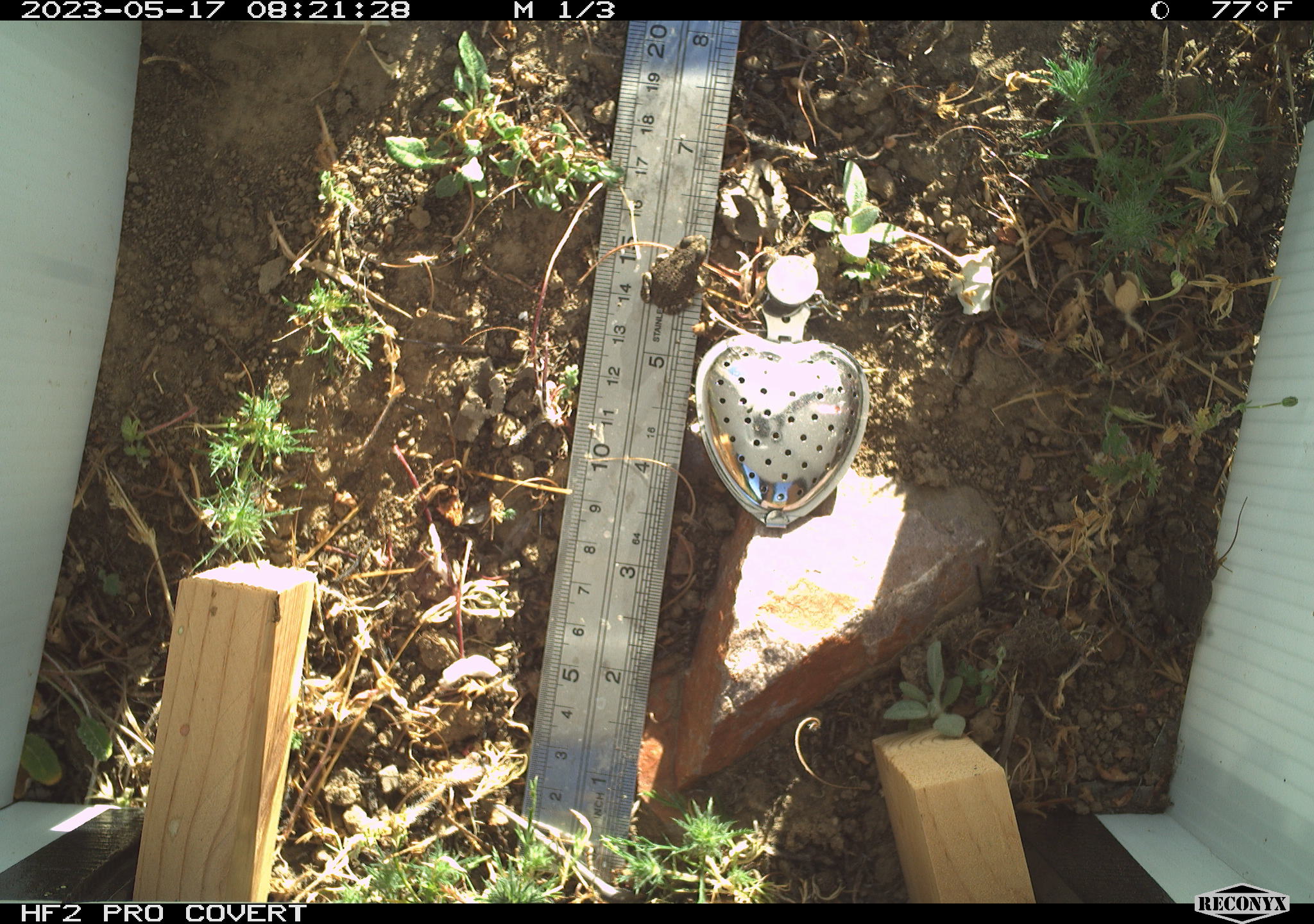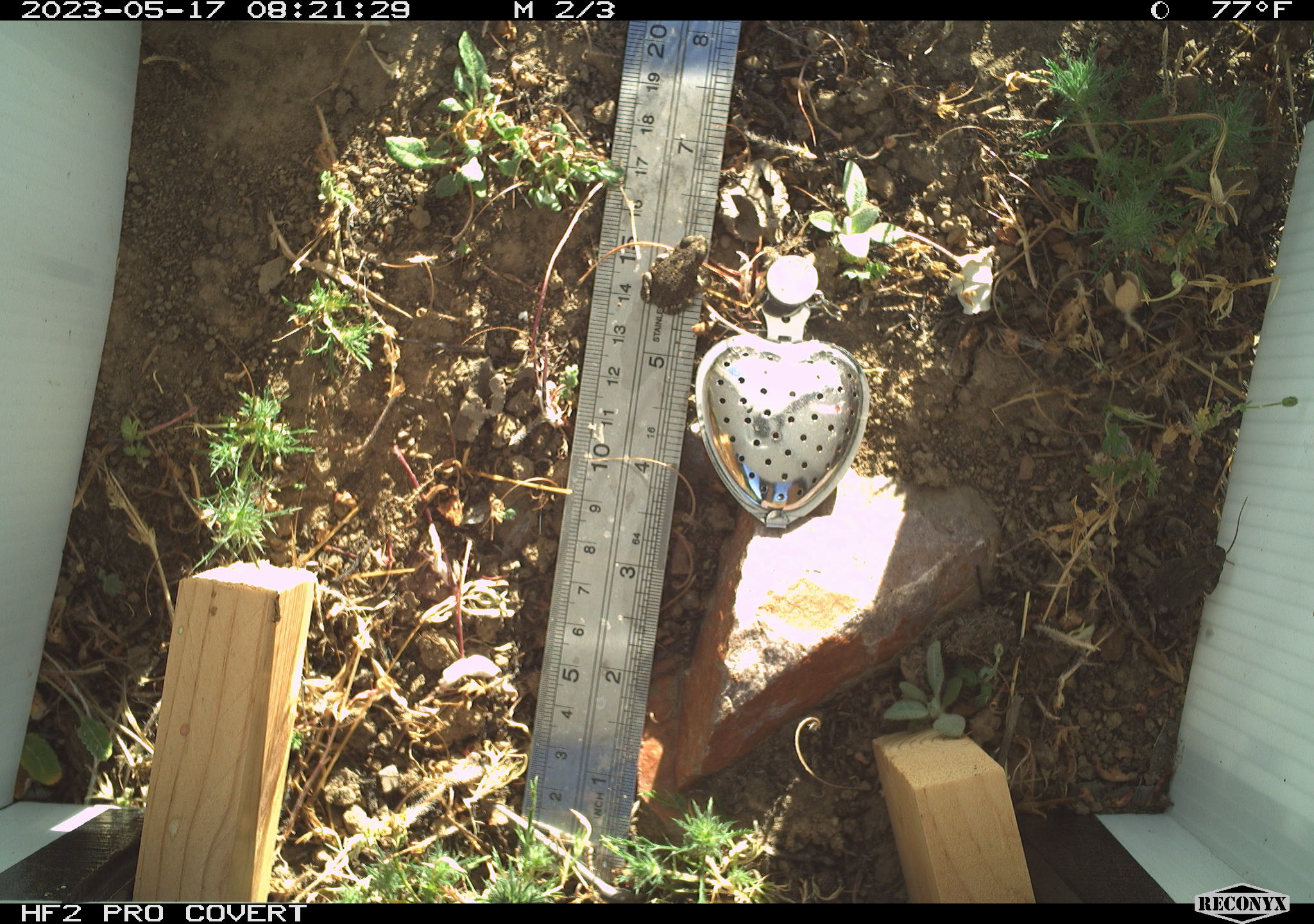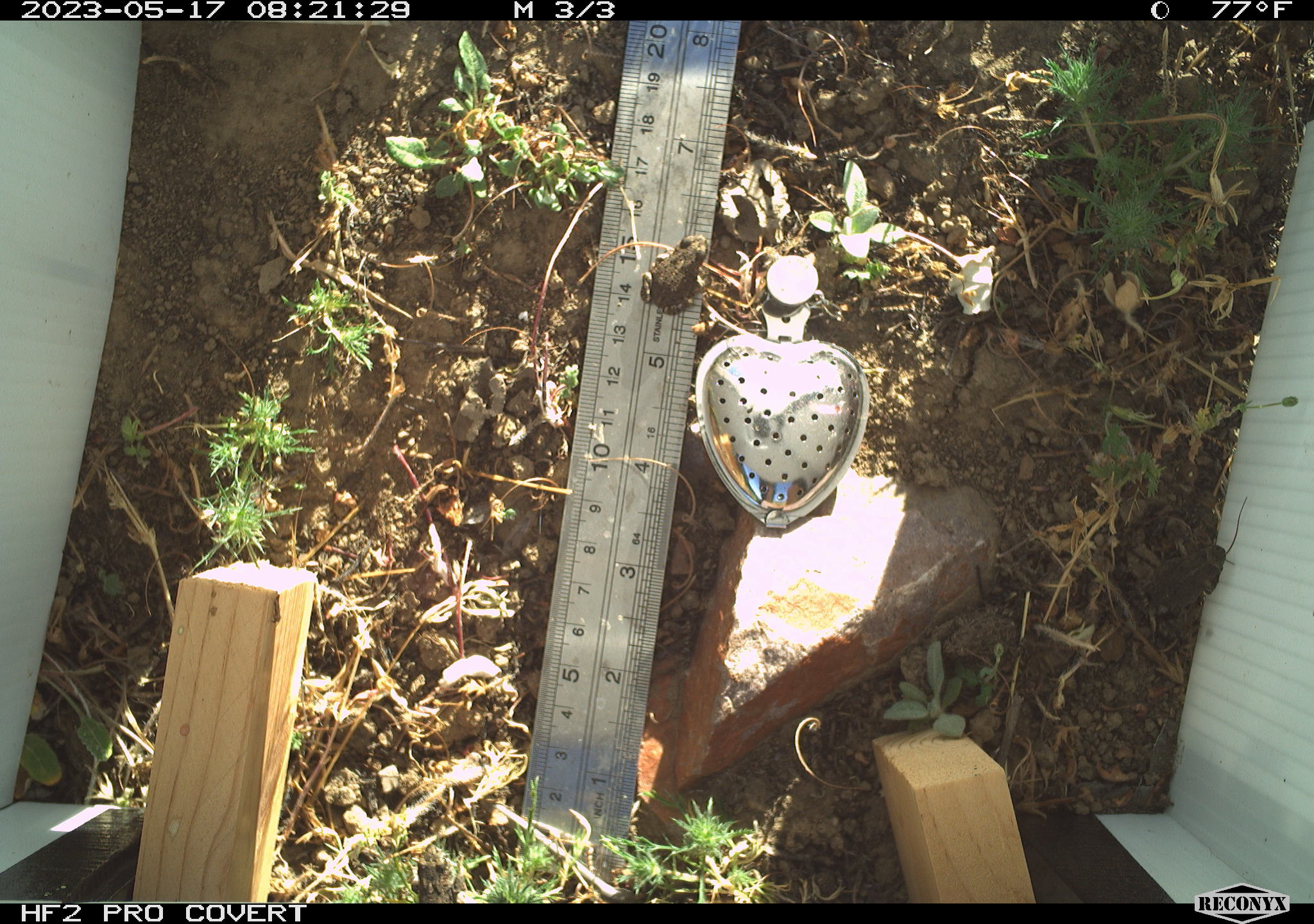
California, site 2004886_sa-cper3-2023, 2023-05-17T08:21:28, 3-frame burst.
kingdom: Animalia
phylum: Chordata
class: Amphibia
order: Anura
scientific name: Anura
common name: frogs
Frogs (Anura).